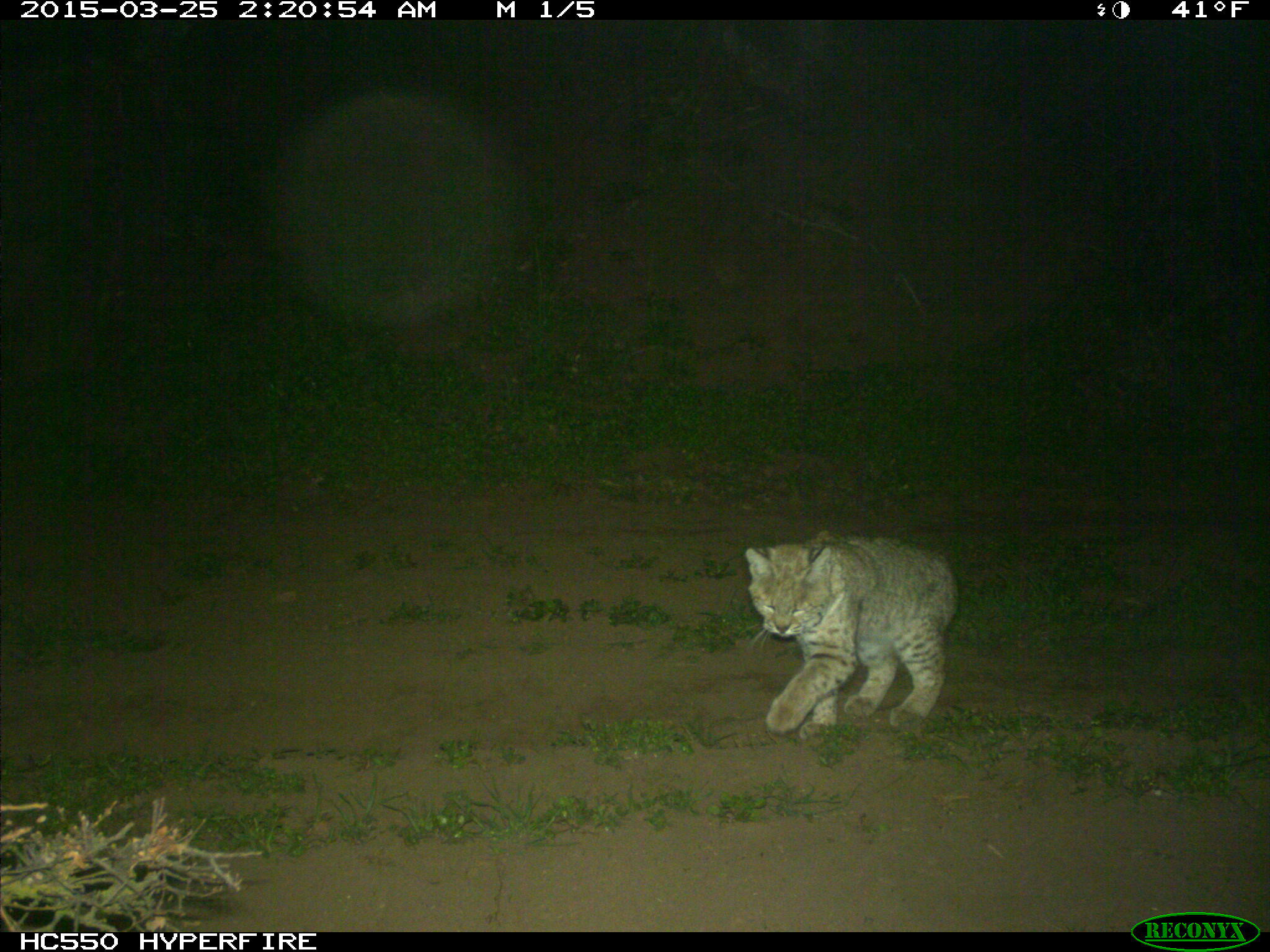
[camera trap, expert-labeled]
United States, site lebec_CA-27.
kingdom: Animalia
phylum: Chordata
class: Mammalia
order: Carnivora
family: Felidae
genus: Lynx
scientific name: Lynx rufus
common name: bobcat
Lynx rufus (bobcat).